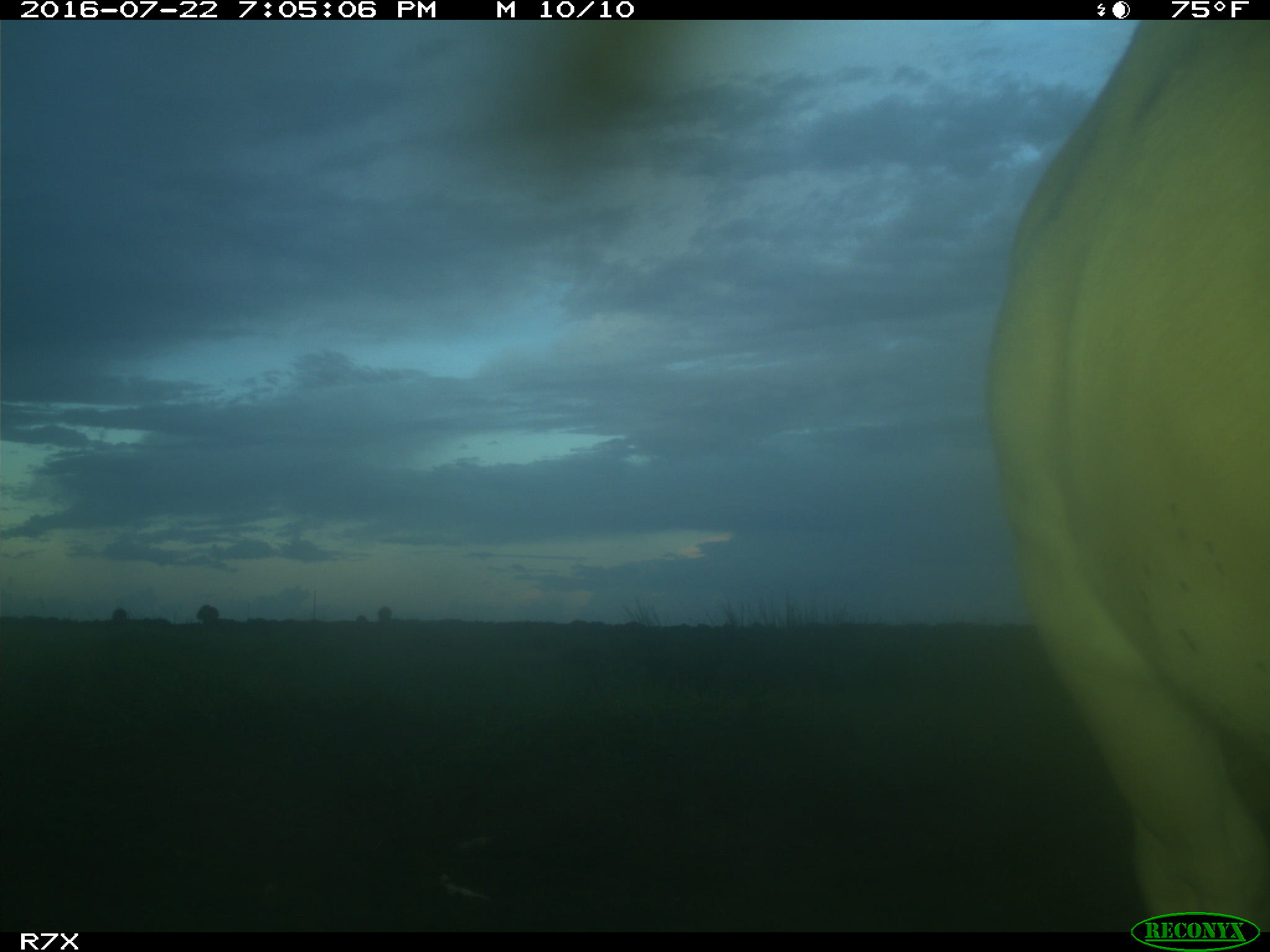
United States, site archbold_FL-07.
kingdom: Animalia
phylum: Chordata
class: Mammalia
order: Artiodactyla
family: Bovidae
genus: Bos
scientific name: Bos taurus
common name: domestic cow